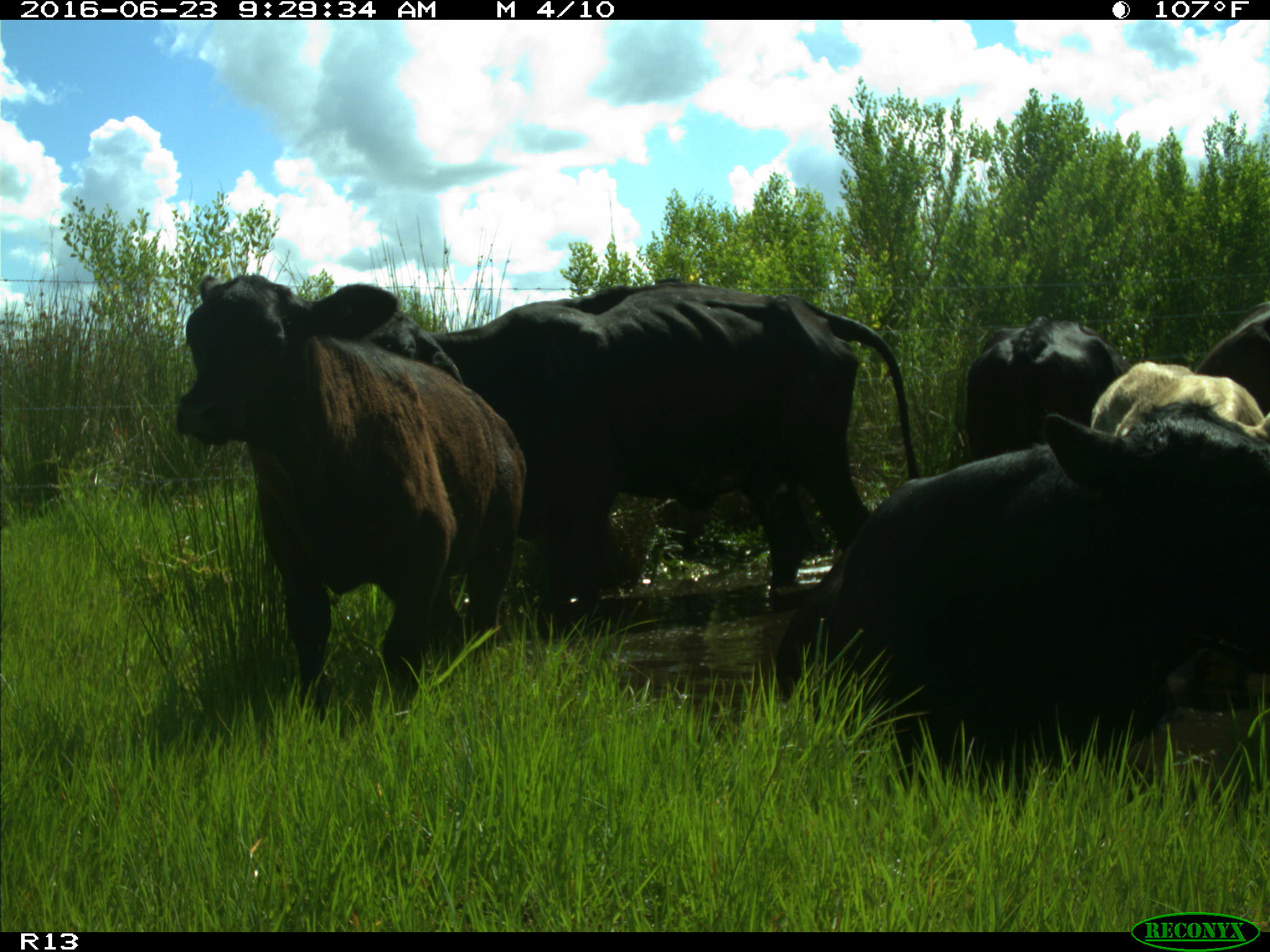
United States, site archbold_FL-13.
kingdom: Animalia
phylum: Chordata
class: Mammalia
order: Artiodactyla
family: Bovidae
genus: Bos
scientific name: Bos taurus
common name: domestic cow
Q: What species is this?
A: Bos taurus (domestic cow).